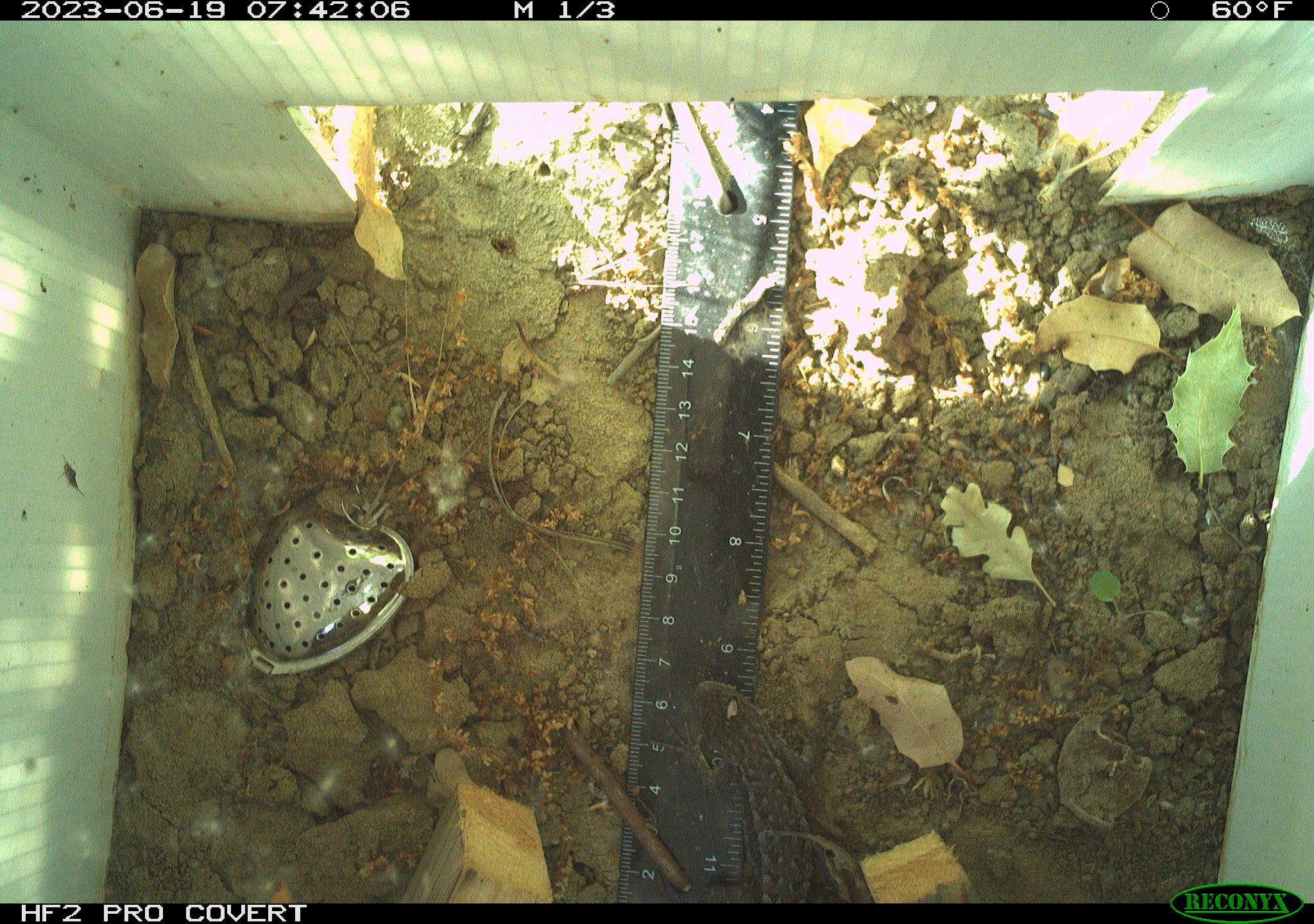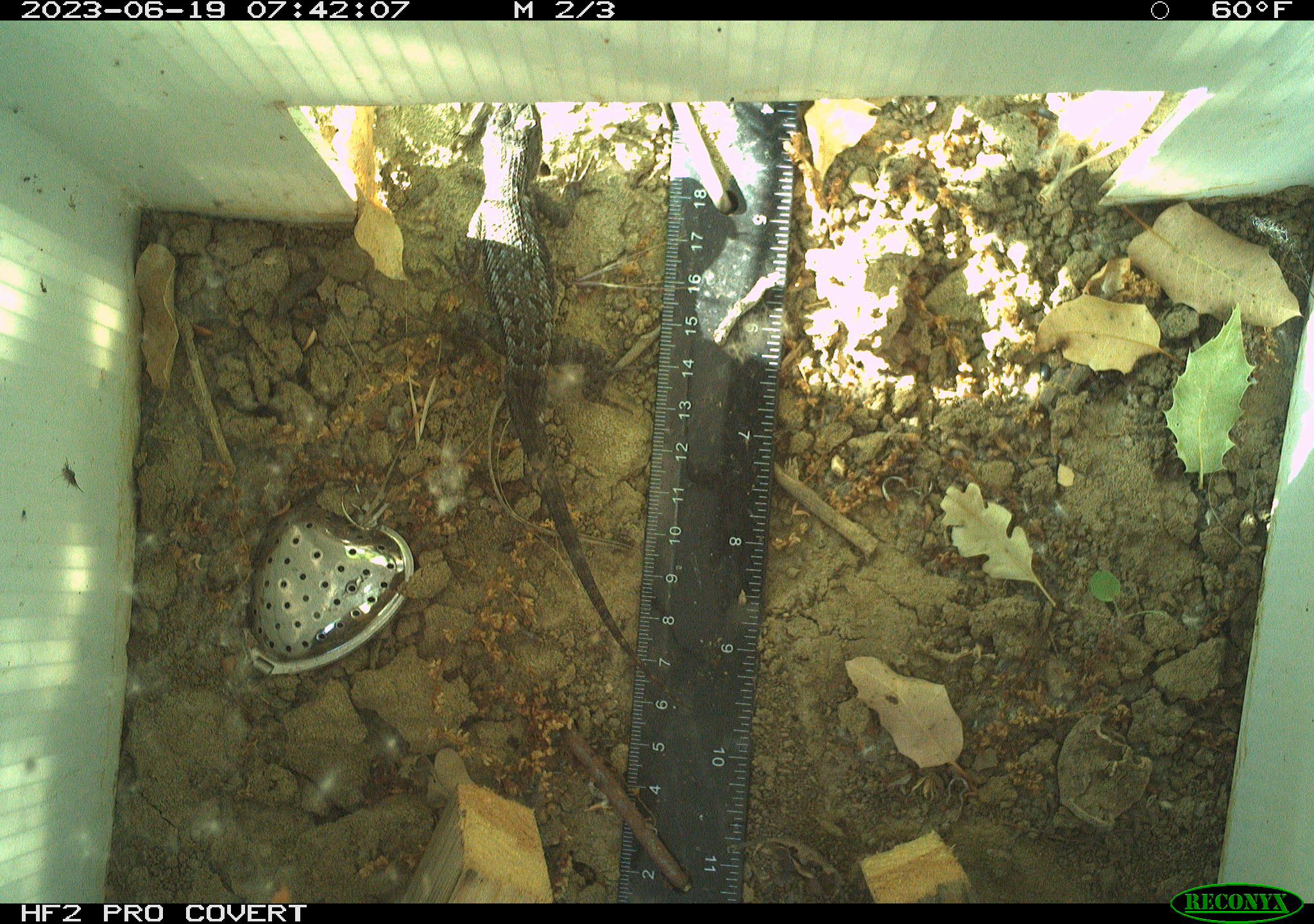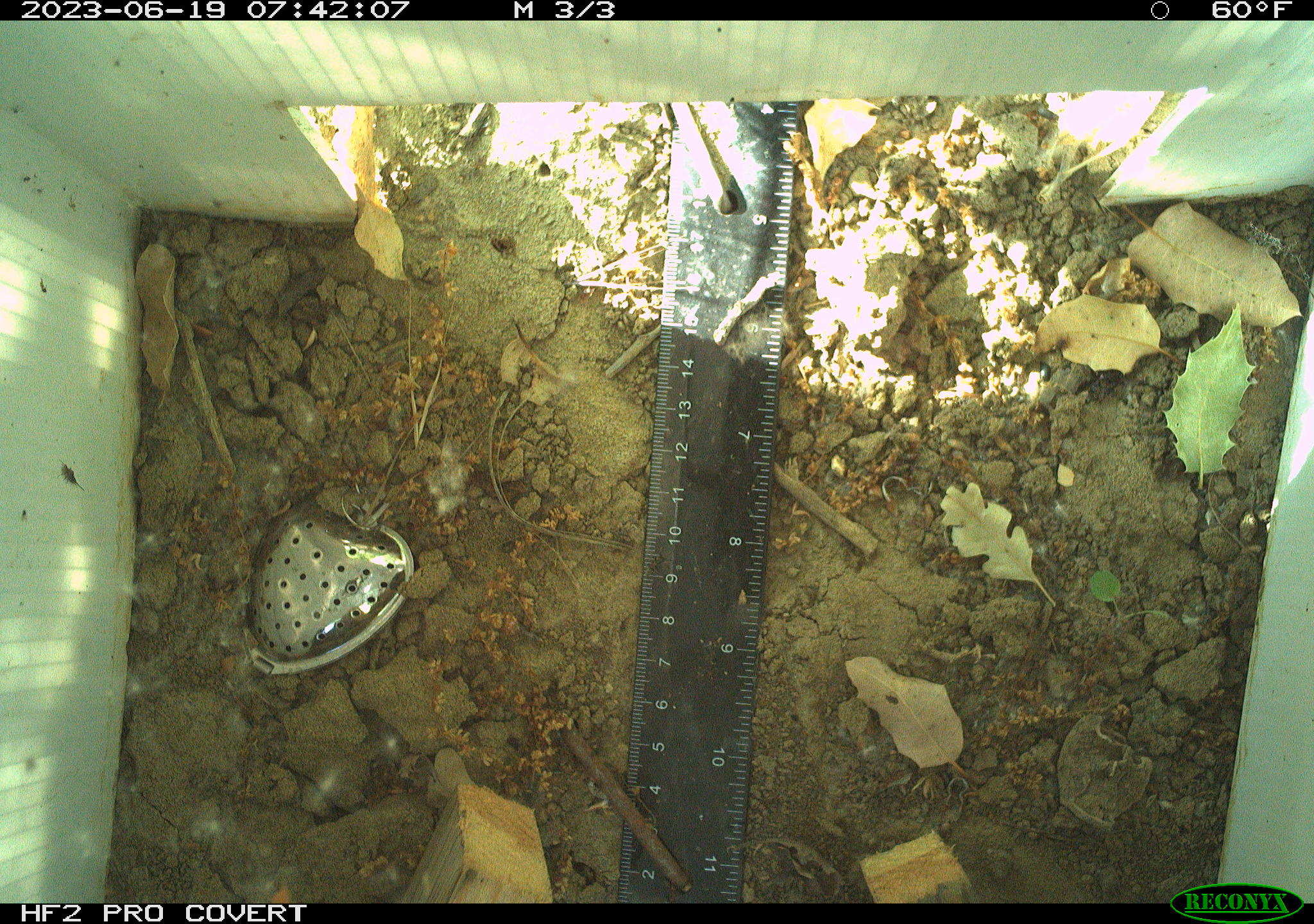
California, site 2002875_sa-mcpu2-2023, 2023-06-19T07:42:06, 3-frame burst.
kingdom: Animalia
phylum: Chordata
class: Reptilia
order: Squamata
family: Phrynosomatidae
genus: Sceloporus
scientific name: Sceloporus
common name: spiny lizards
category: sceloporus species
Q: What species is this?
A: Sceloporus species (spiny lizards) (Sceloporus).